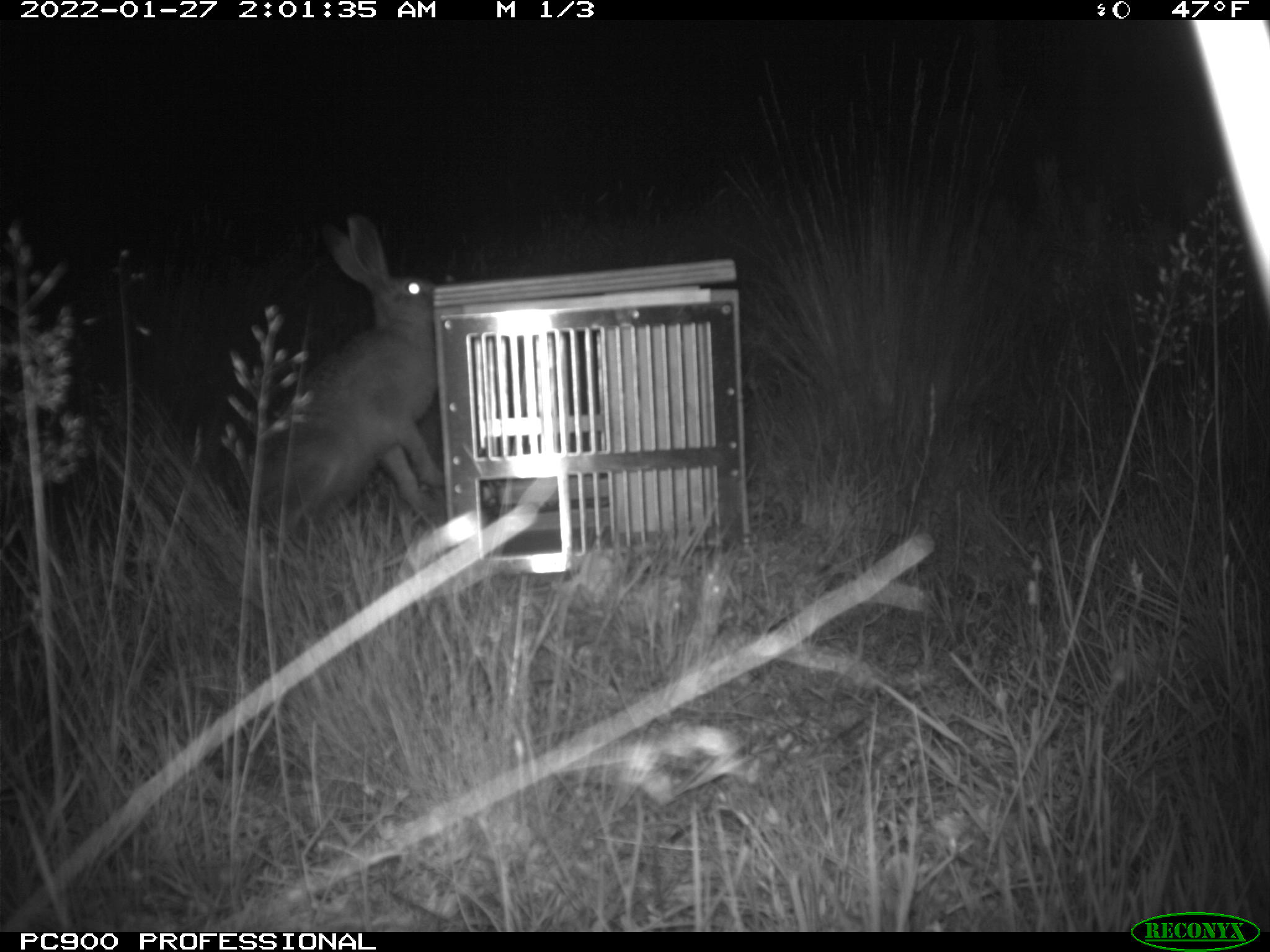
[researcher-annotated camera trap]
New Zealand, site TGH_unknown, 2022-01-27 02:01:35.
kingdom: Animalia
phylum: Chordata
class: Mammalia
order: Lagomorpha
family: Leporidae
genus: Lepus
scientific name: Lepus europaeus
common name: brown hare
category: hare